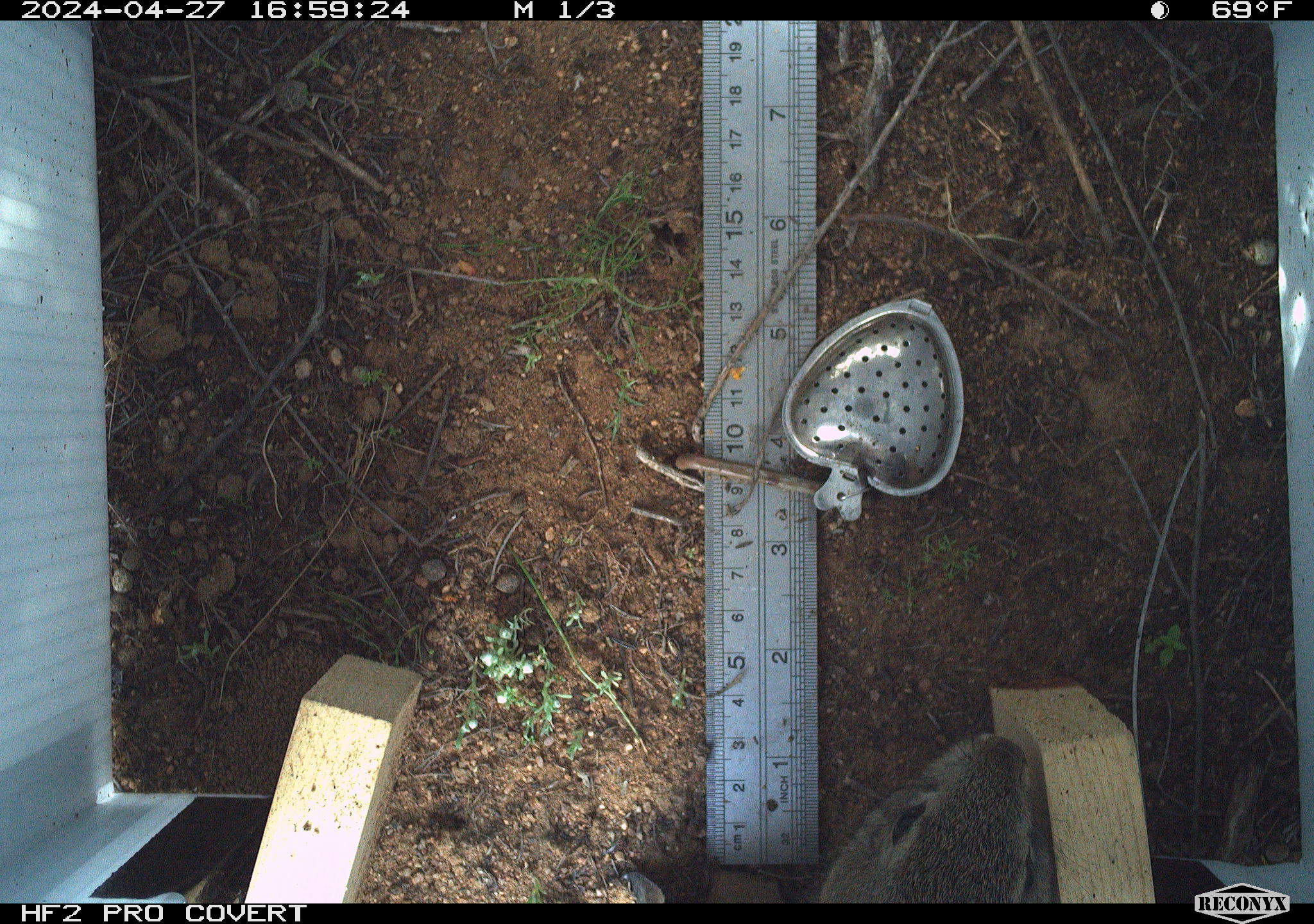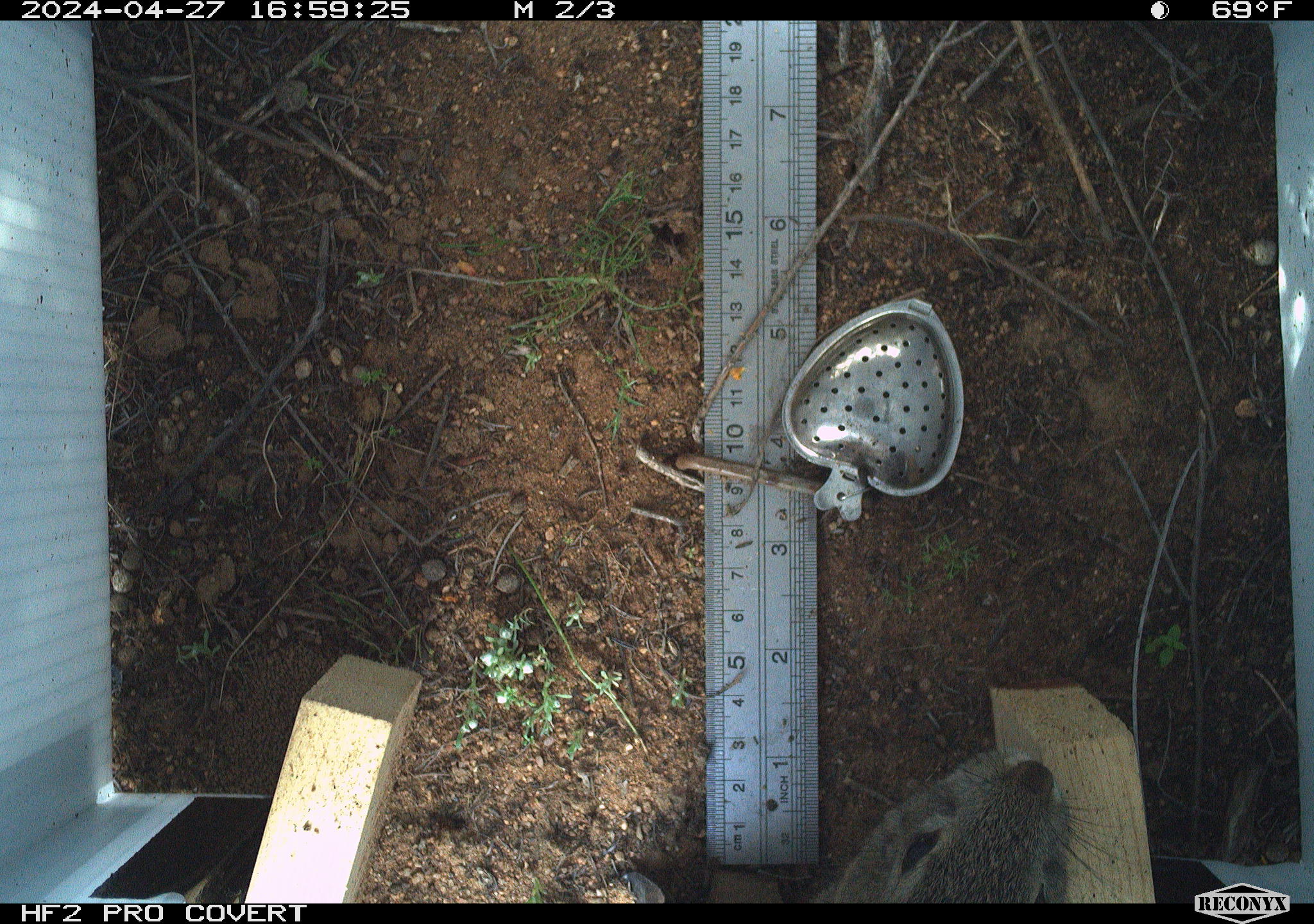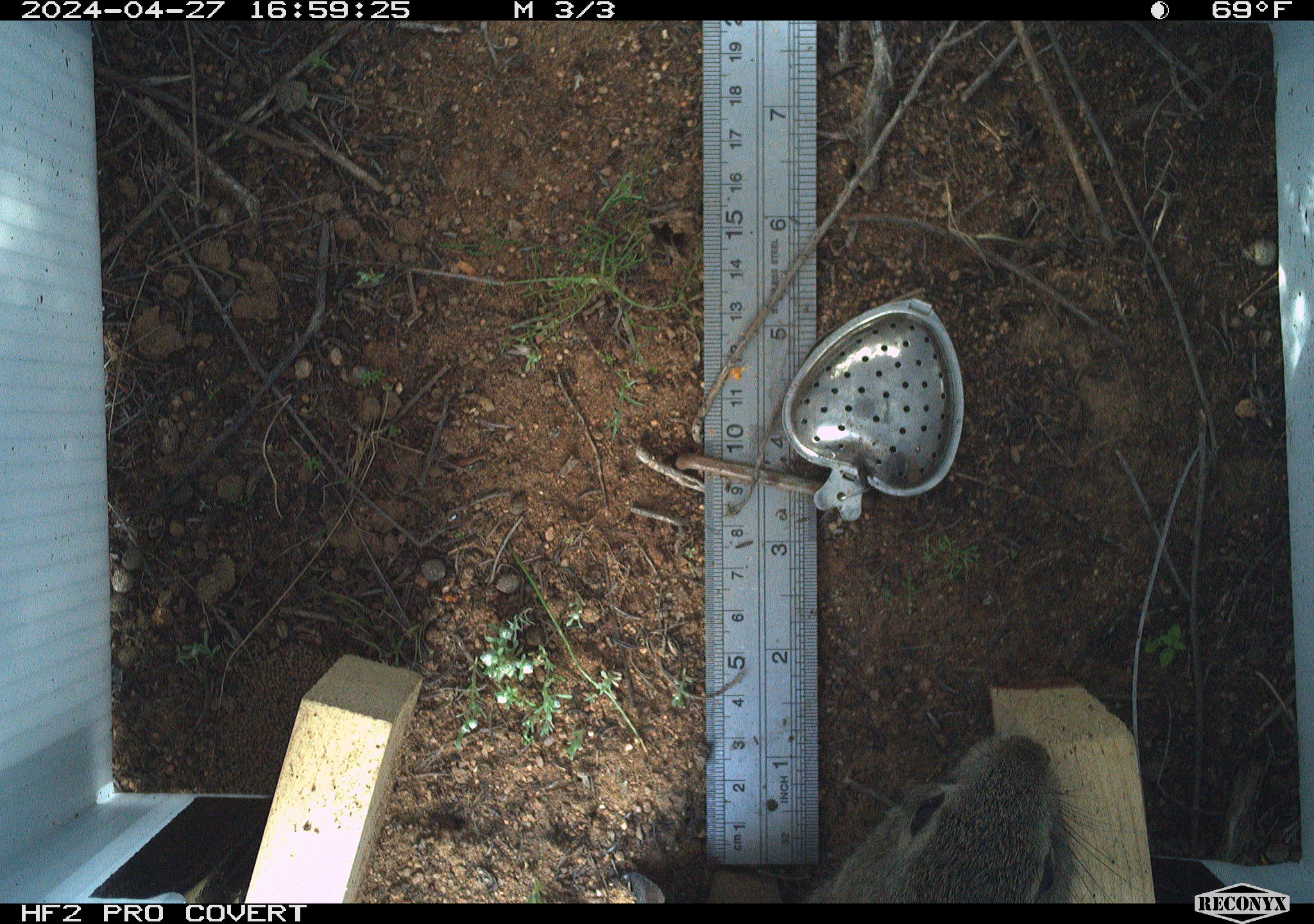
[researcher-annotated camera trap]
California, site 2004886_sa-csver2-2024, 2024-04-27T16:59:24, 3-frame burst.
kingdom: Animalia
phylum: Chordata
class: Mammalia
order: Lagomorpha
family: Leporidae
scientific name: Leporidae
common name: rabbit or hare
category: rabbit and hare family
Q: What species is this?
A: Rabbit and hare family (rabbit or hare) (Leporidae).